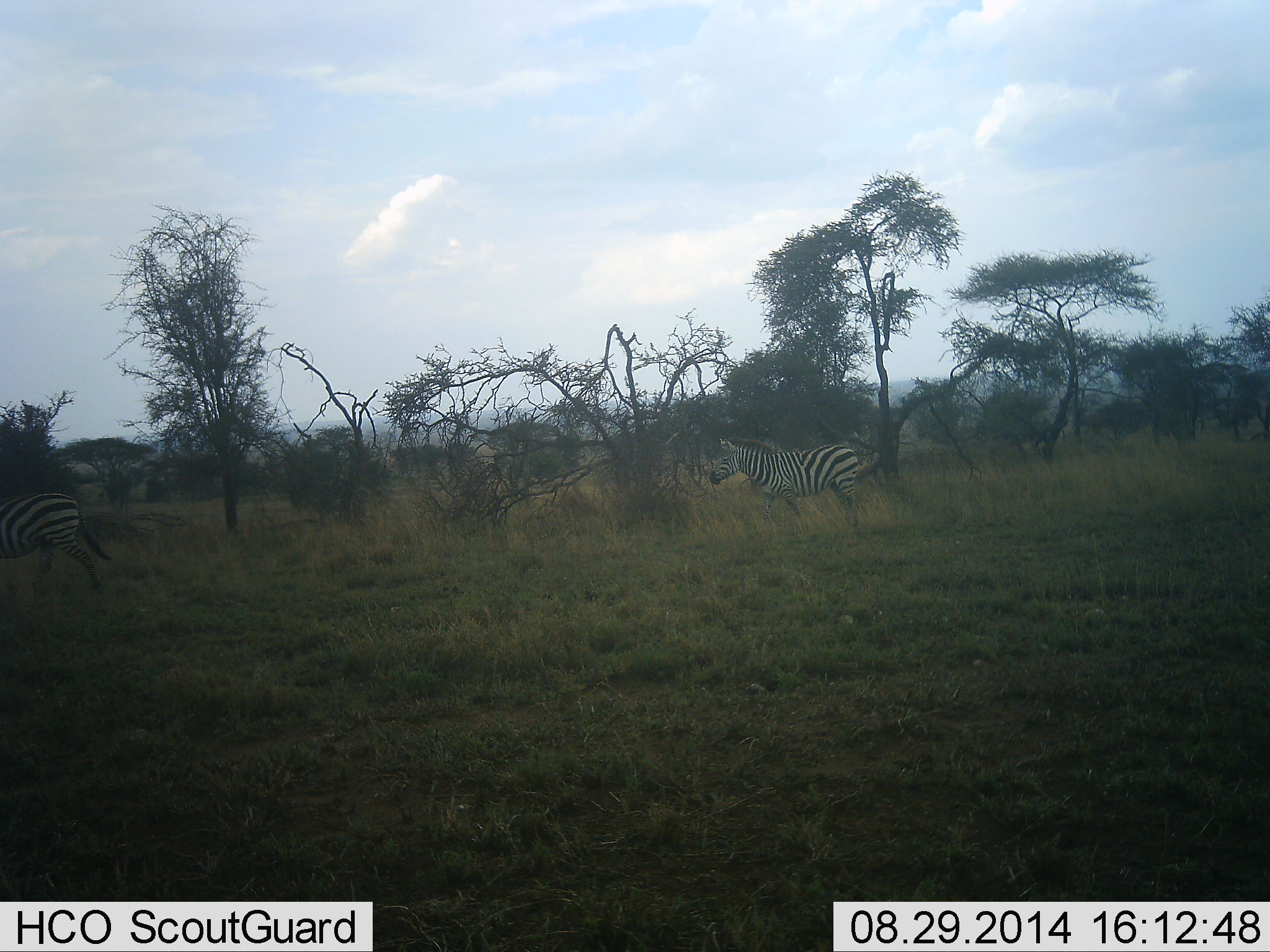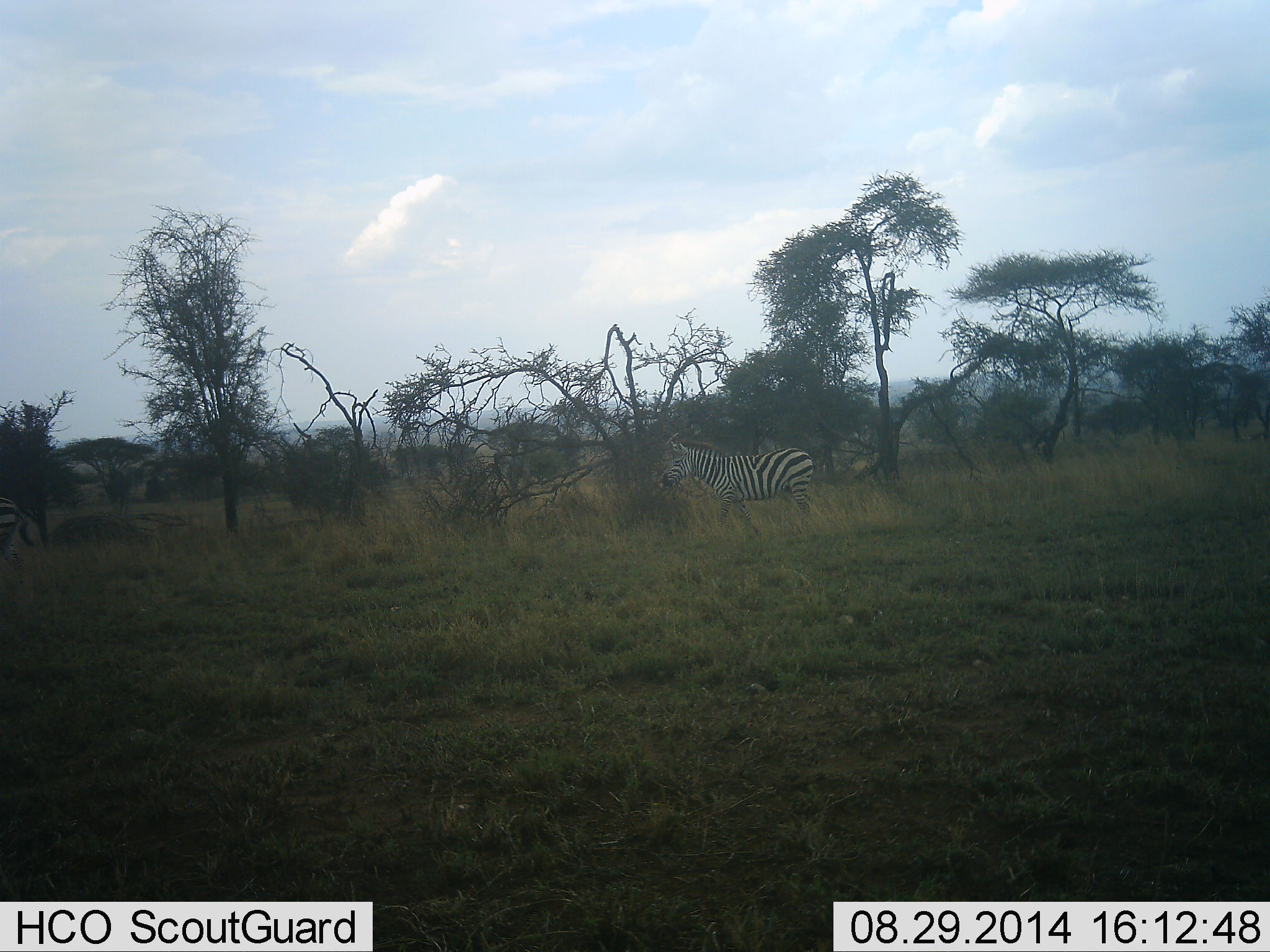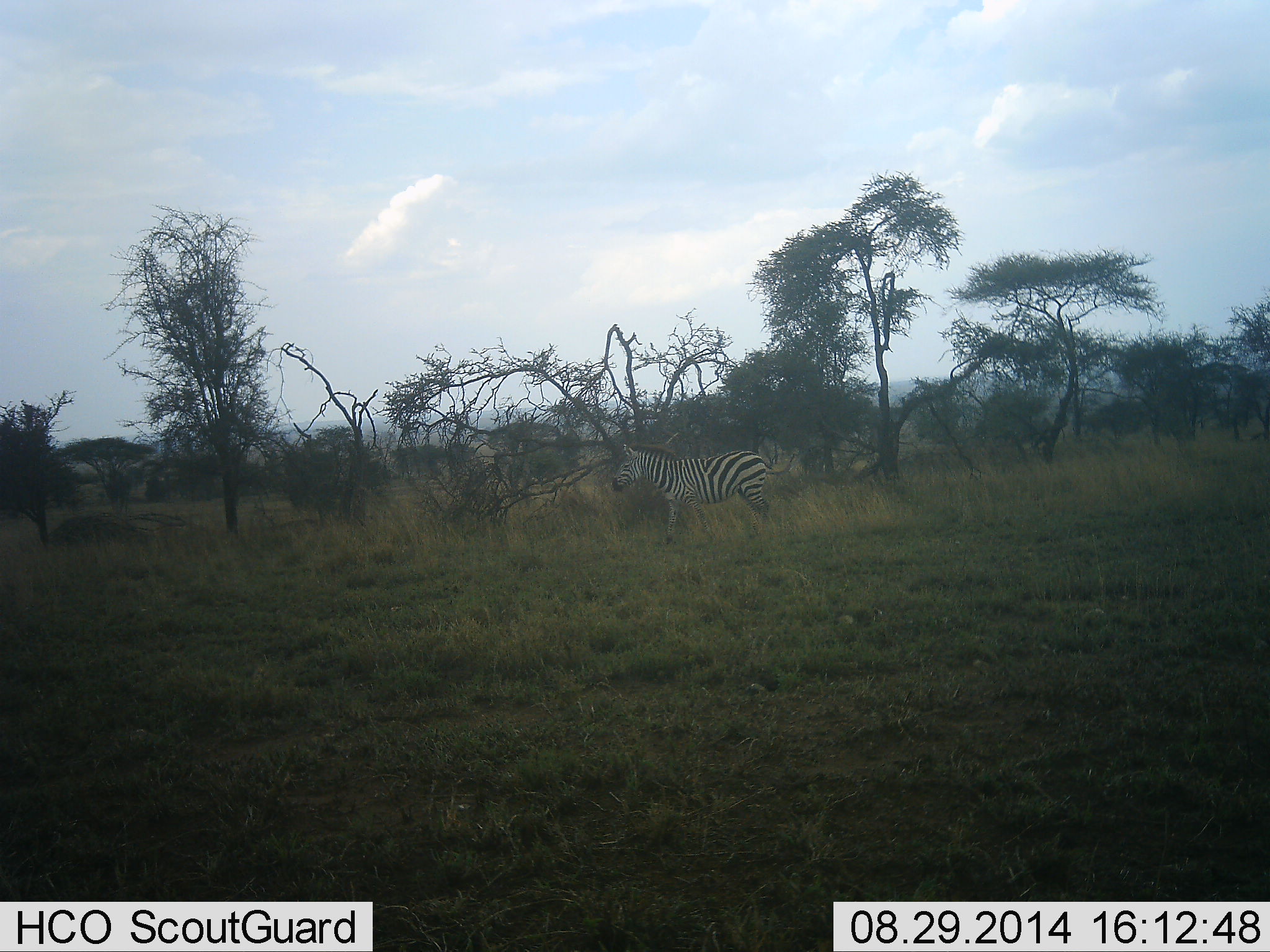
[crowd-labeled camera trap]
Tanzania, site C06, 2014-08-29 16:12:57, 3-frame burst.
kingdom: Animalia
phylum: Chordata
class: Mammalia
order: Perissodactyla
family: Equidae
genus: Equus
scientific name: Equus quagga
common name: plains zebra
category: zebra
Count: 2.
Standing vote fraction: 20%.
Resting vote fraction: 0%.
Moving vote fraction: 80%.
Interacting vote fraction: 0%.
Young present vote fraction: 0%.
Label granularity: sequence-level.